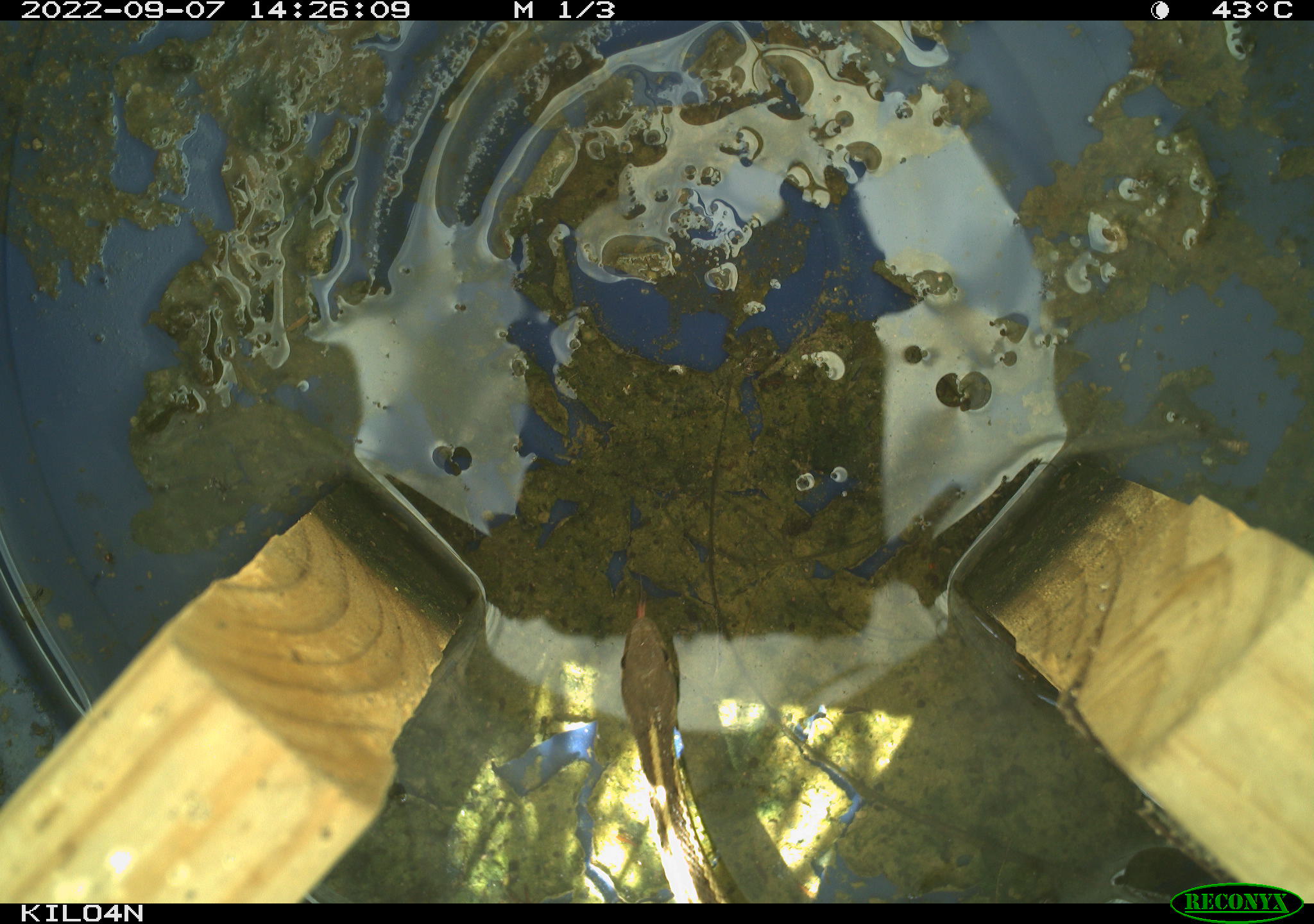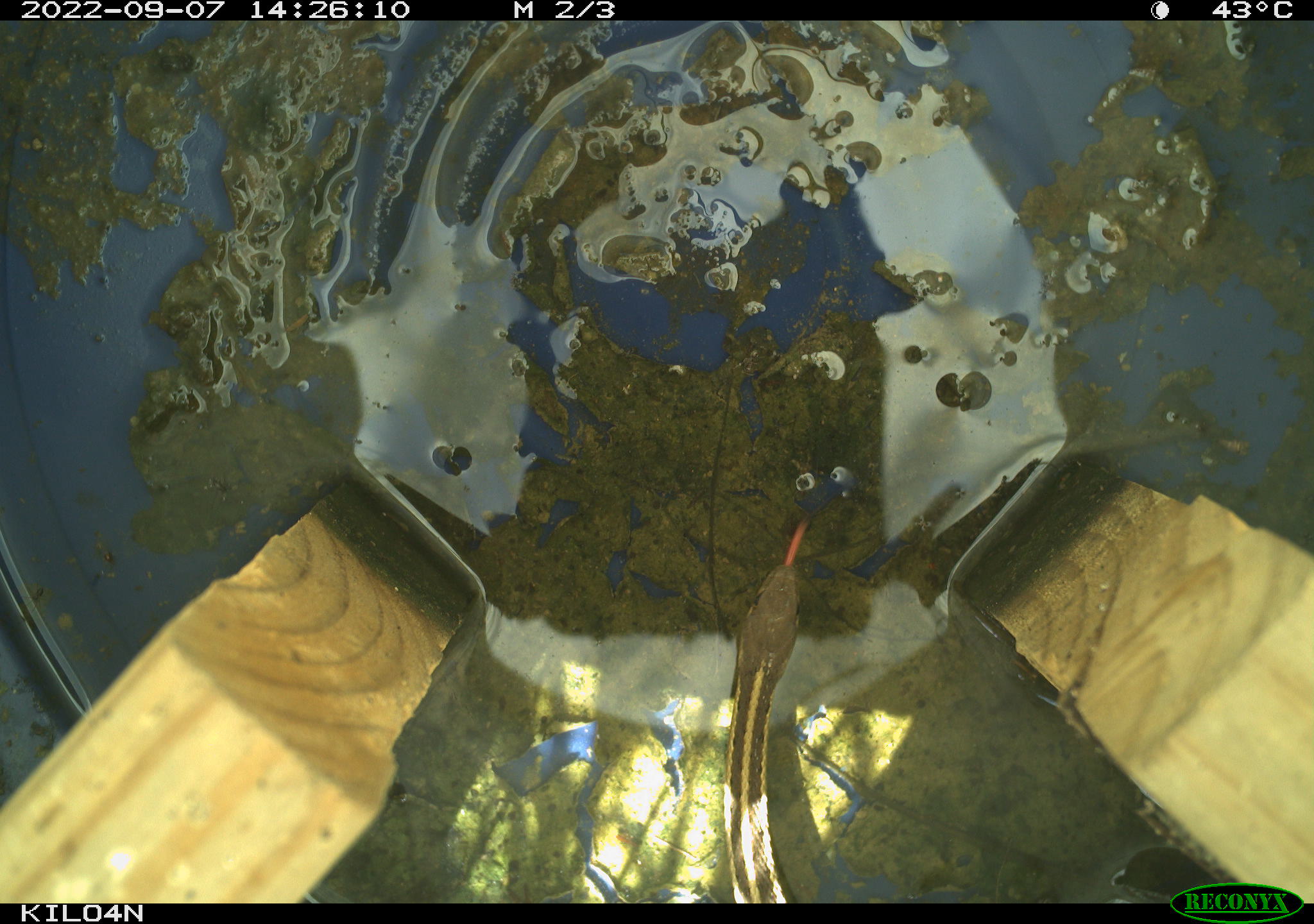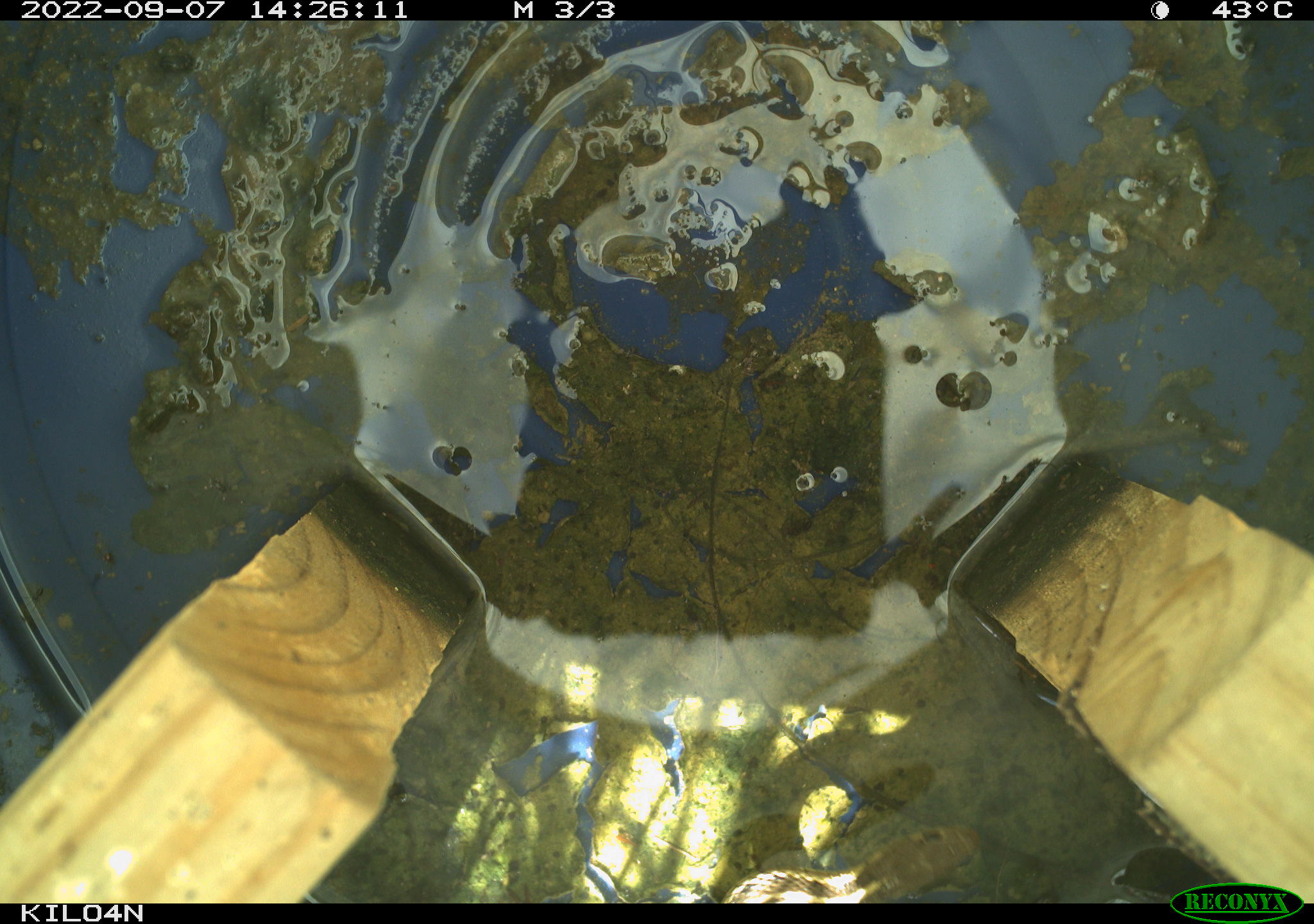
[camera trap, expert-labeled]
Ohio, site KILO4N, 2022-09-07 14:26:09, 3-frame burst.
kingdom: Animalia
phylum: Chordata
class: Reptilia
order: Squamata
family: Colubridae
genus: Thamnophis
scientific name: Thamnophis sirtalis sirtalis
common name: eastern gartersnake